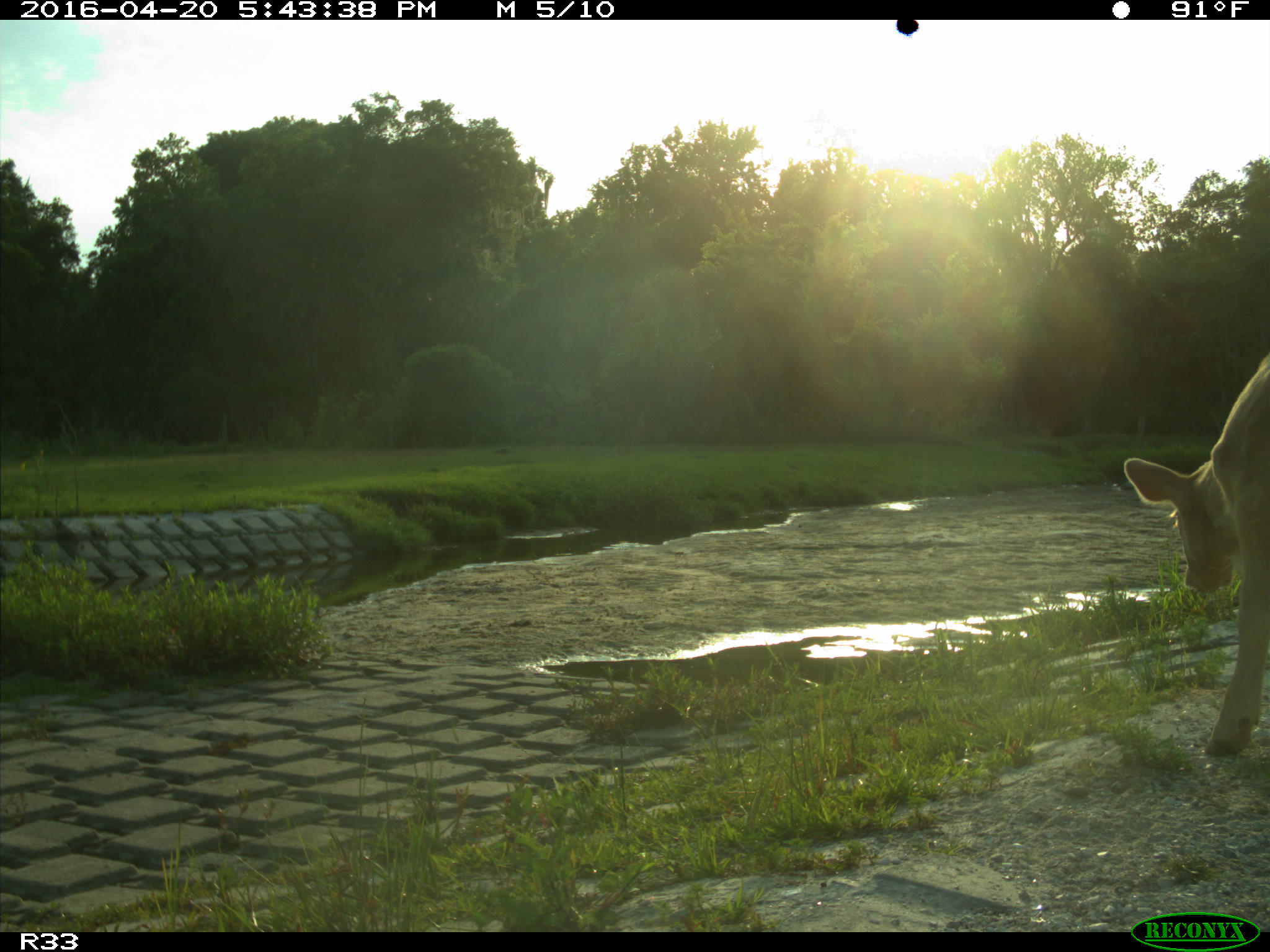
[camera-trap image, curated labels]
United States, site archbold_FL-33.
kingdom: Animalia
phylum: Chordata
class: Mammalia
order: Artiodactyla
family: Bovidae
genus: Bos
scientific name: Bos taurus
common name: domestic cow